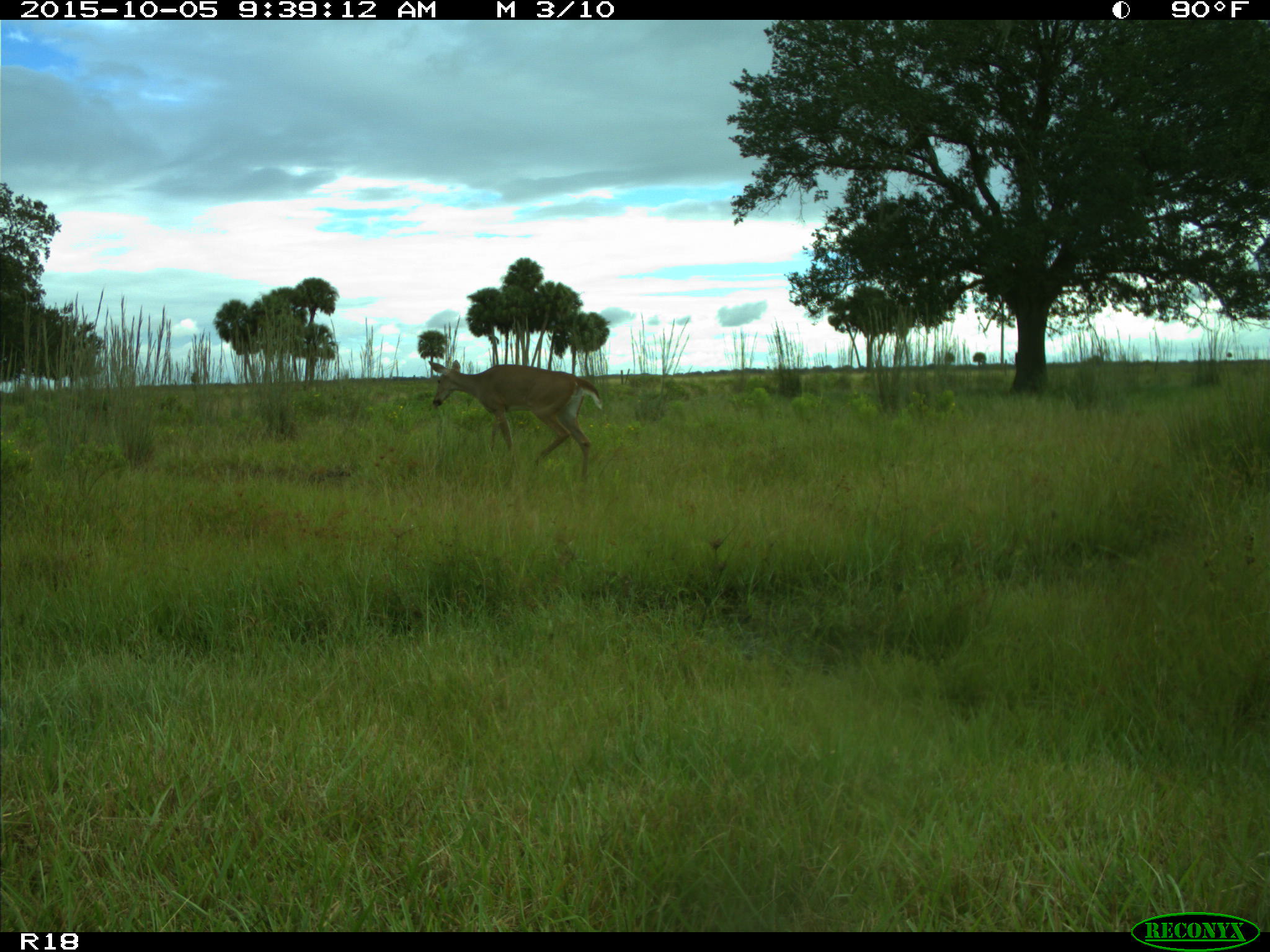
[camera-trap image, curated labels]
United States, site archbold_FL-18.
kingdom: Animalia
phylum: Chordata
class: Mammalia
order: Artiodactyla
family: Cervidae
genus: Odocoileus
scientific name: Odocoileus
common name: deer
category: unidentified deer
Unidentified deer (deer) (Odocoileus).